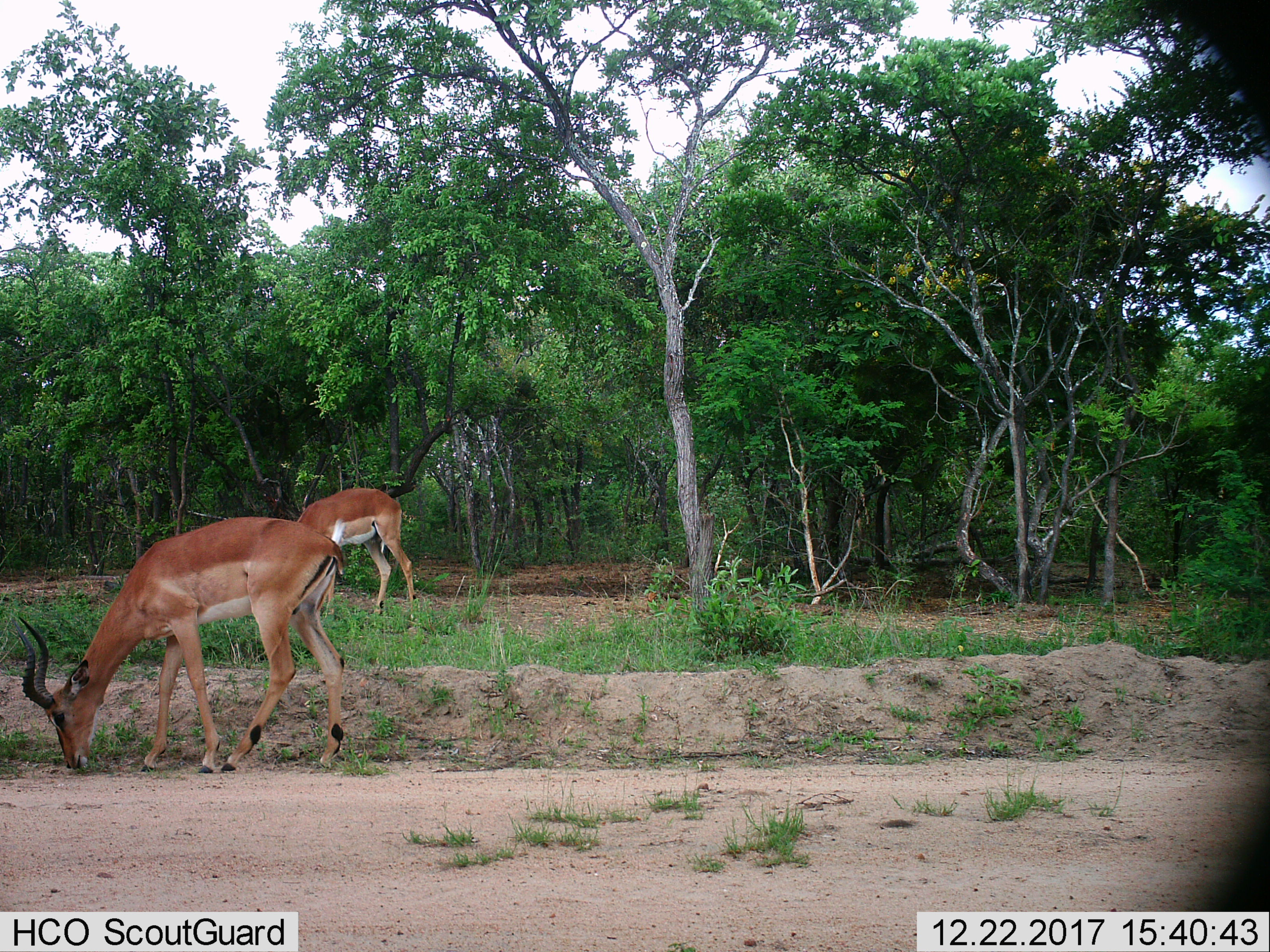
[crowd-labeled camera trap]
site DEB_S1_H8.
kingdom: Animalia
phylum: Chordata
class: Mammalia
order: Artiodactyla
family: Bovidae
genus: Aepyceros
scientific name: Aepyceros melampus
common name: impala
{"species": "impala (Aepyceros melampus)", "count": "2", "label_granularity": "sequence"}